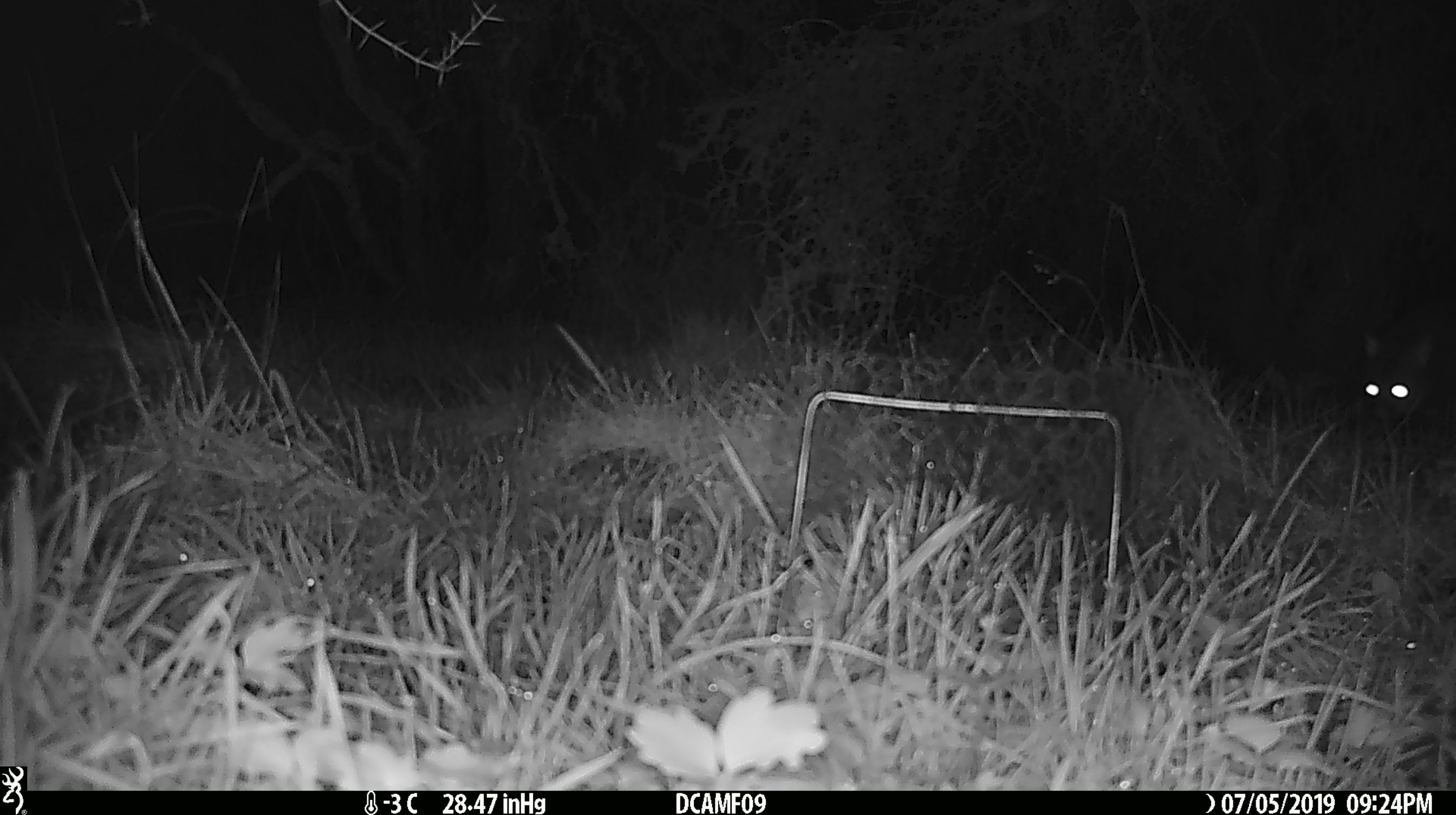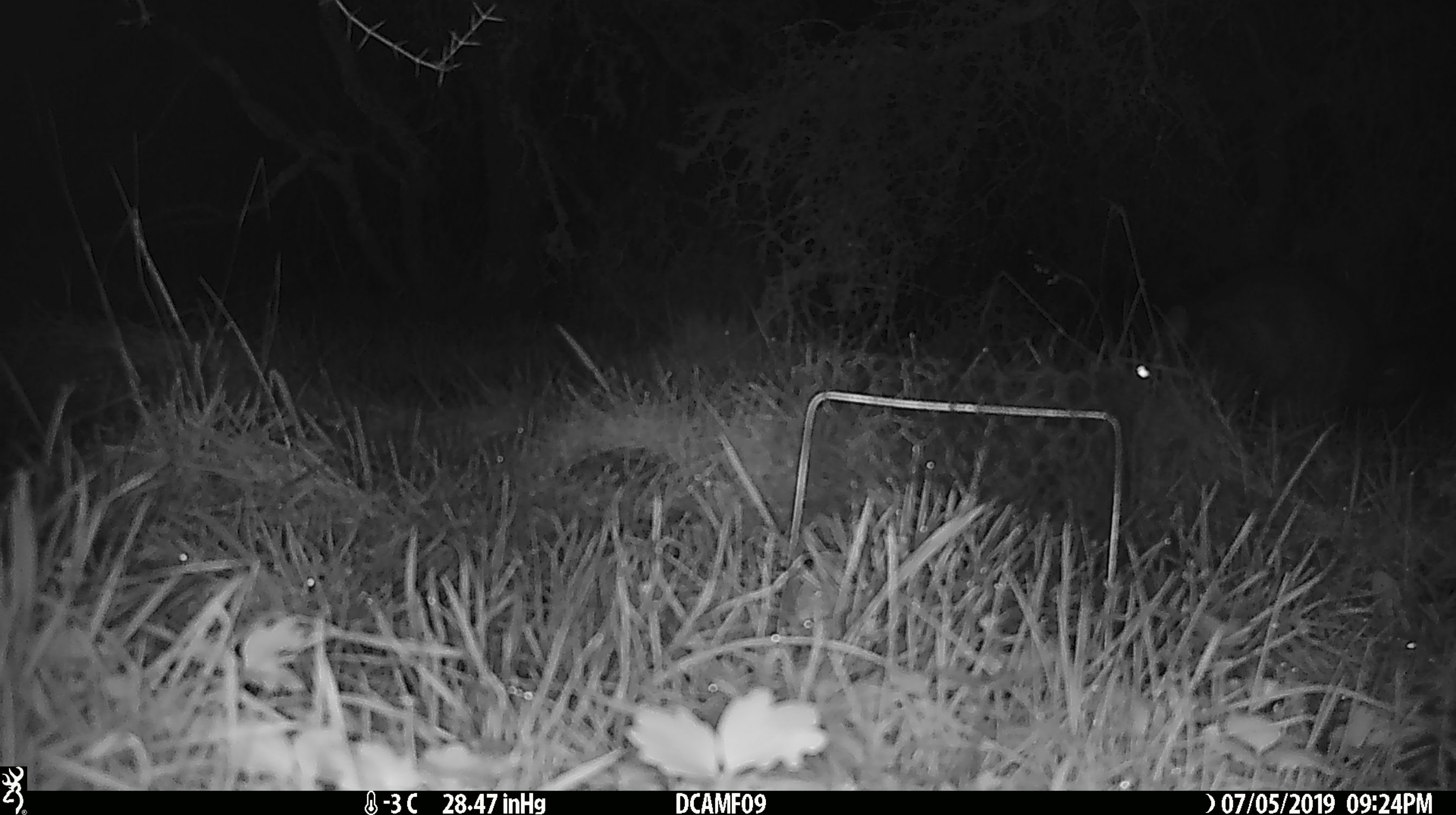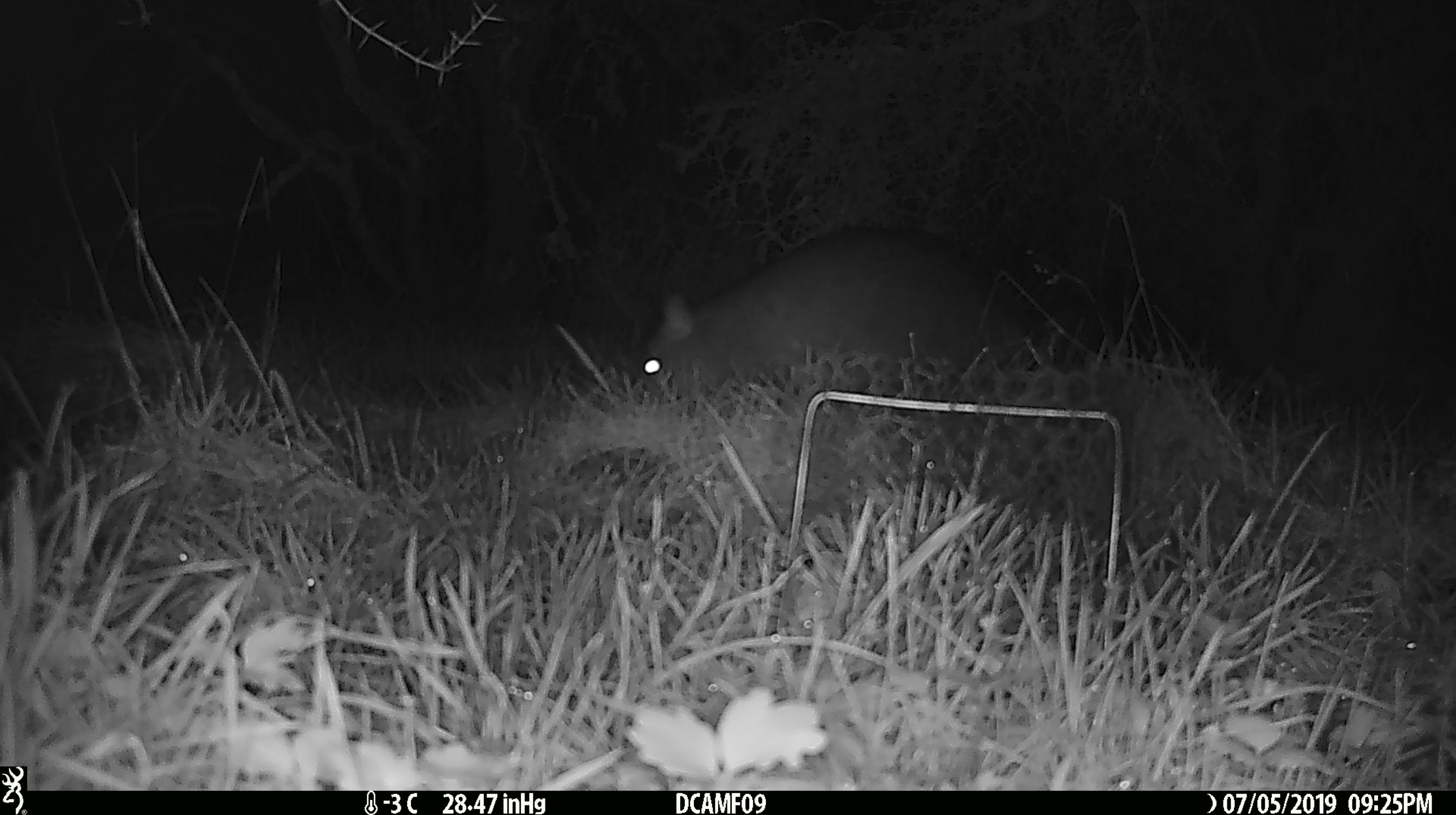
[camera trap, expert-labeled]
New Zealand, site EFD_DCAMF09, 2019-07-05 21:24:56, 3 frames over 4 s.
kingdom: Animalia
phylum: Chordata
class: Mammalia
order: Diprotodontia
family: Phalangeridae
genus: Trichosurus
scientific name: Trichosurus vulpecula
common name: common brushtail possum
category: possum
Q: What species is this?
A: Possum (common brushtail possum) (Trichosurus vulpecula).